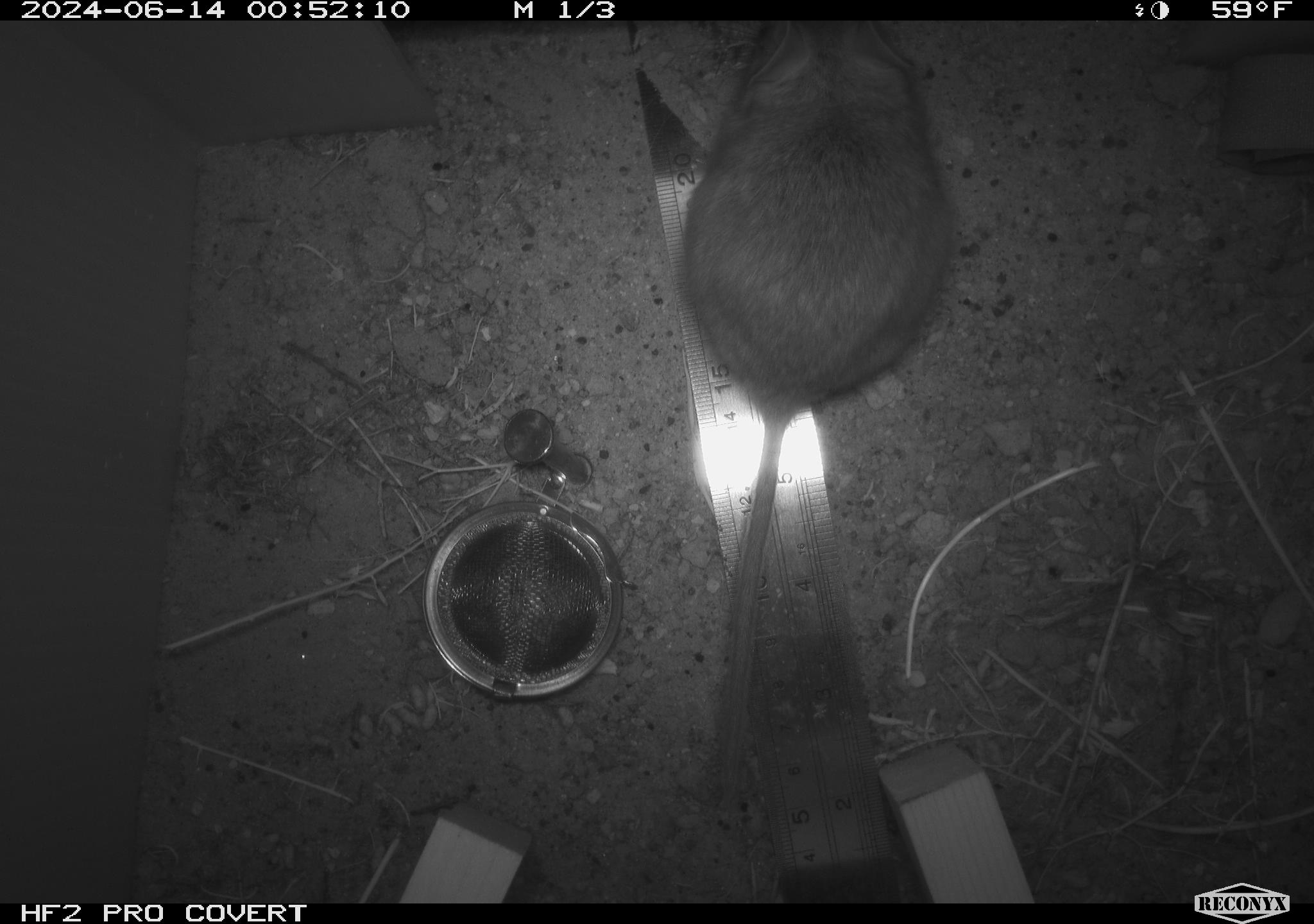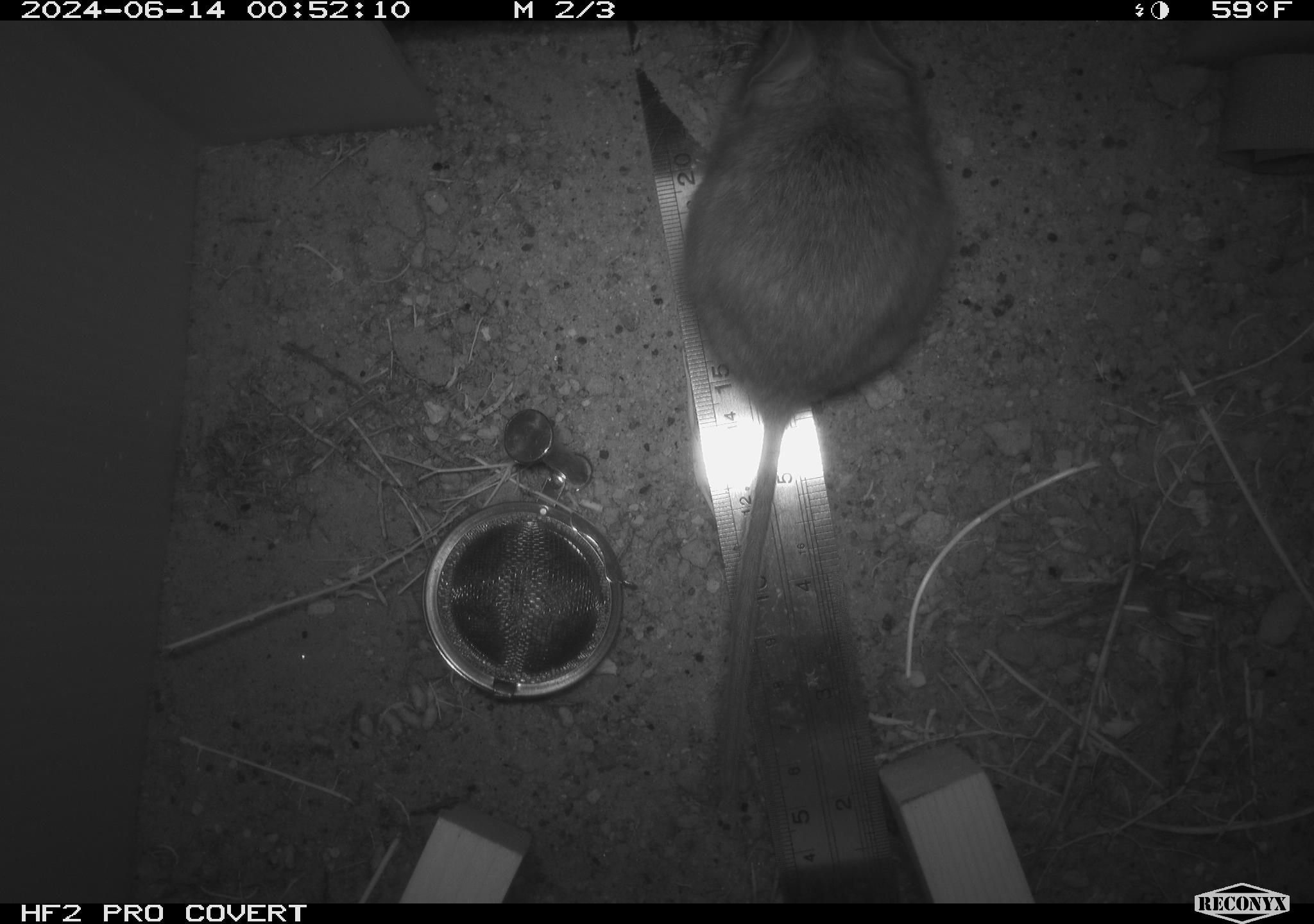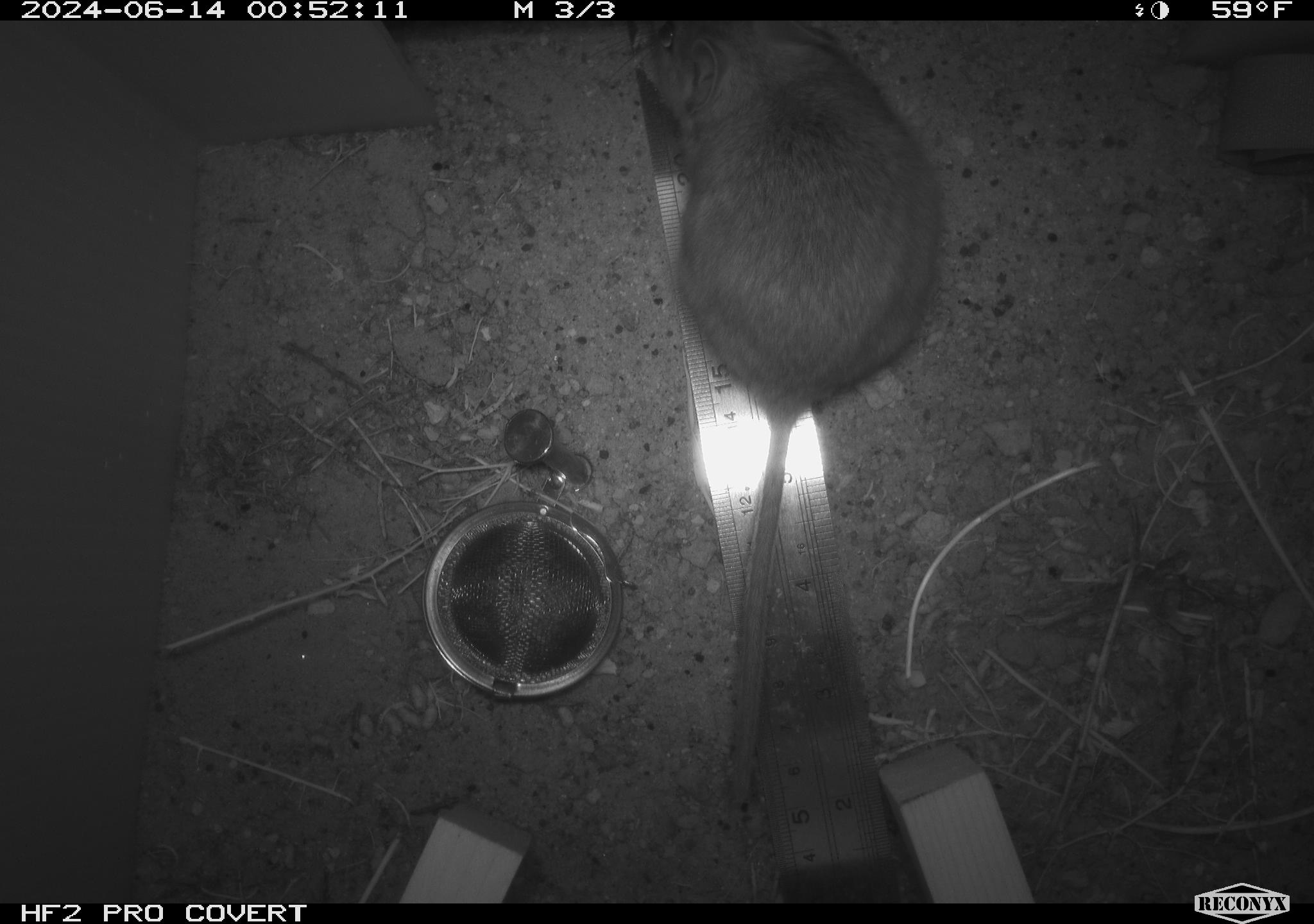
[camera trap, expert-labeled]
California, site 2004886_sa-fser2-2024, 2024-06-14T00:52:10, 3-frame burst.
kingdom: Animalia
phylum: Chordata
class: Mammalia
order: Rodentia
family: Cricetidae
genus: Neotoma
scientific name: Neotoma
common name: pack rat or woodrat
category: neotoma species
Neotoma species (pack rat or woodrat) (Neotoma).